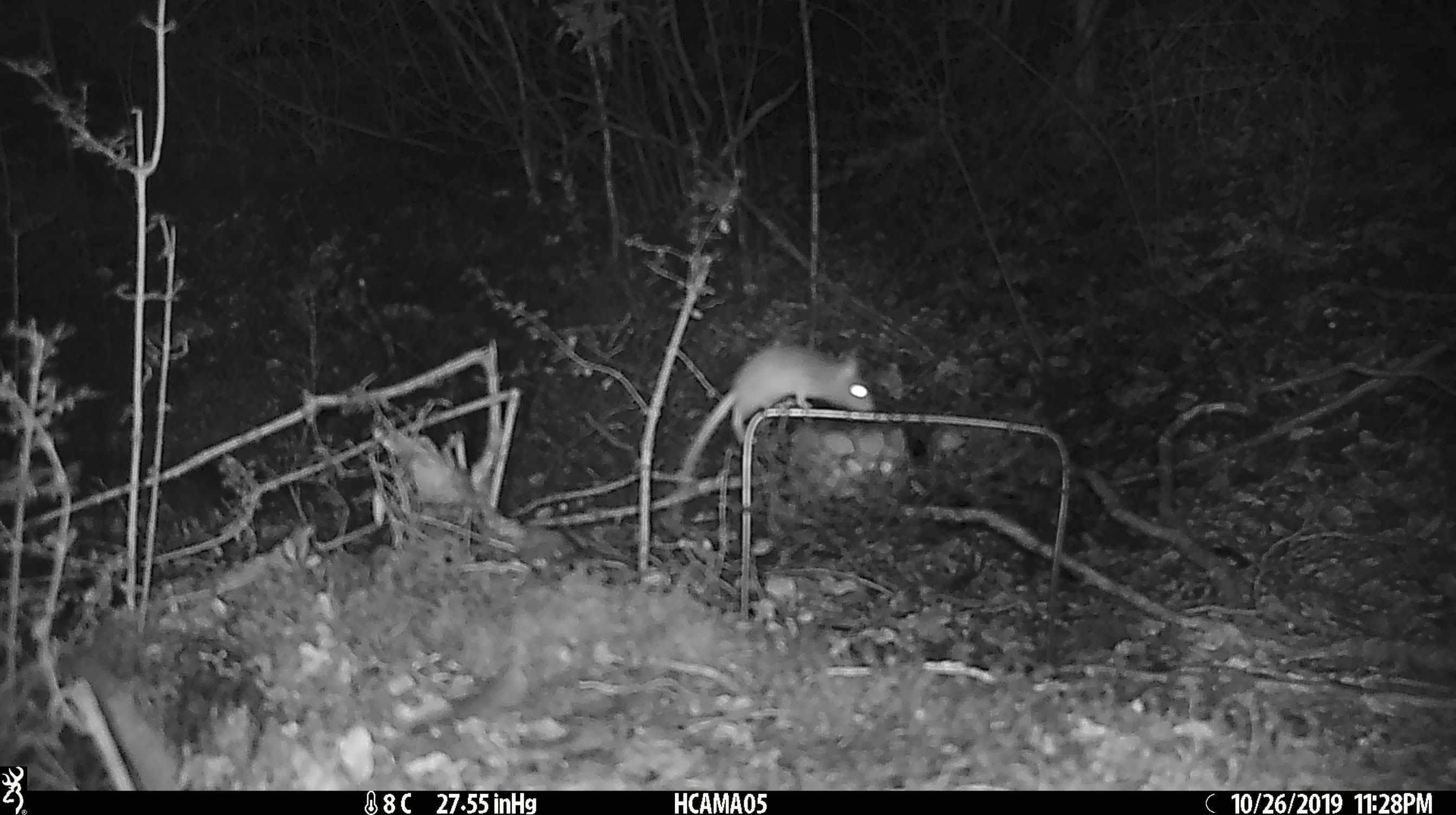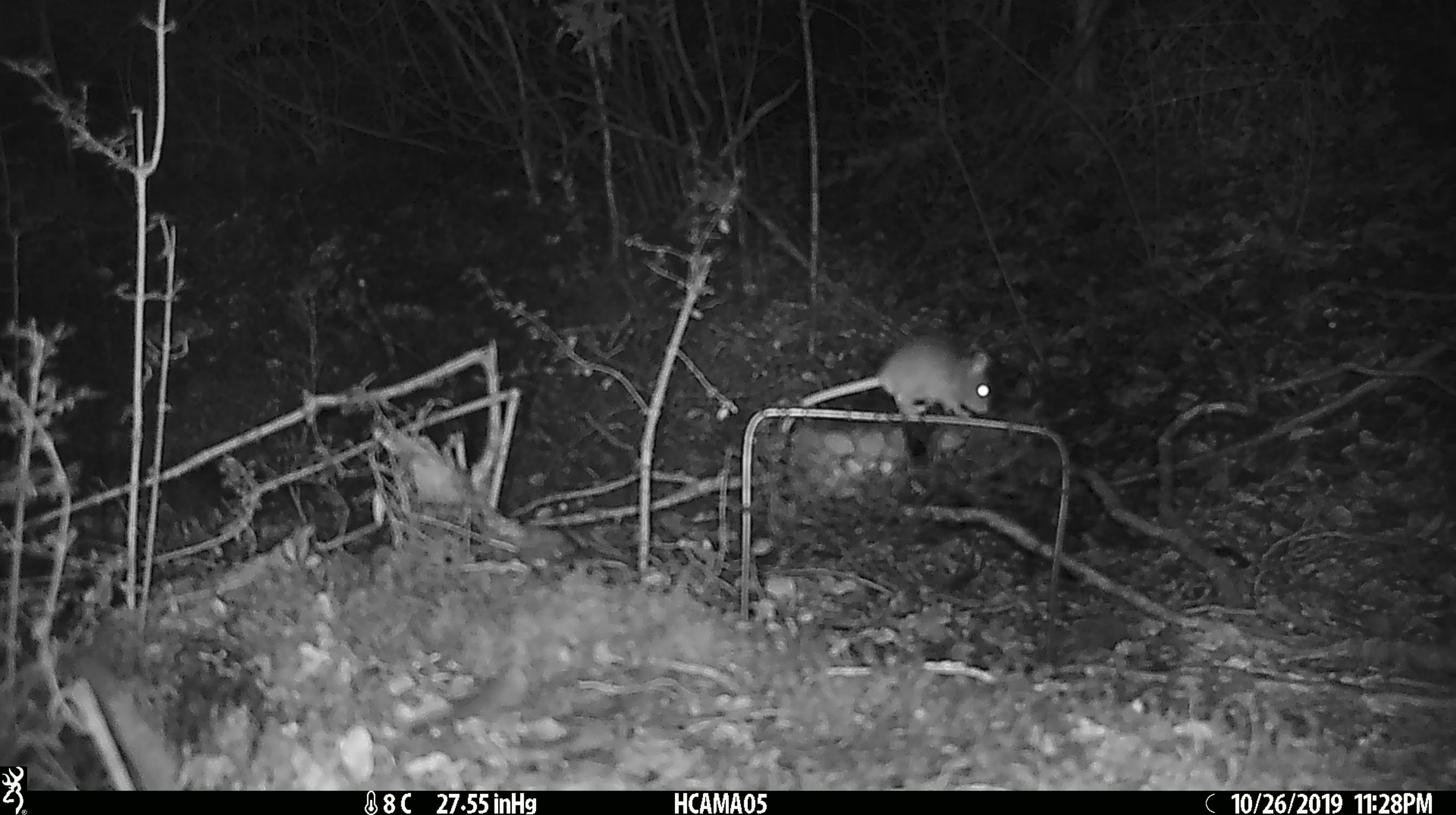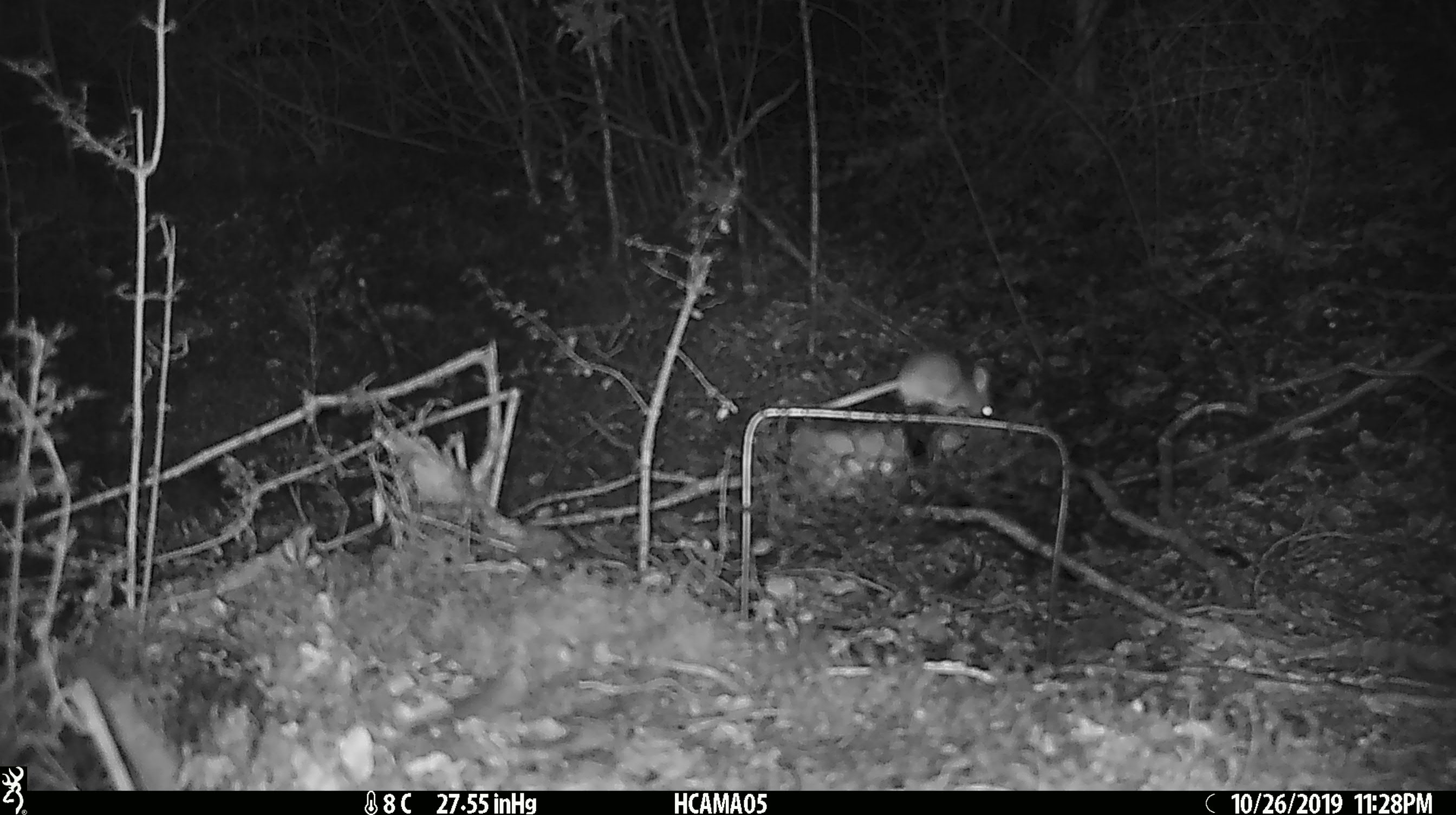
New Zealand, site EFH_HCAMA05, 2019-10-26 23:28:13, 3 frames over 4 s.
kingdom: Animalia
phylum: Chordata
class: Mammalia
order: Rodentia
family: Muridae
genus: Mus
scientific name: Mus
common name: mouse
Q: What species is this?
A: Mouse (Mus).